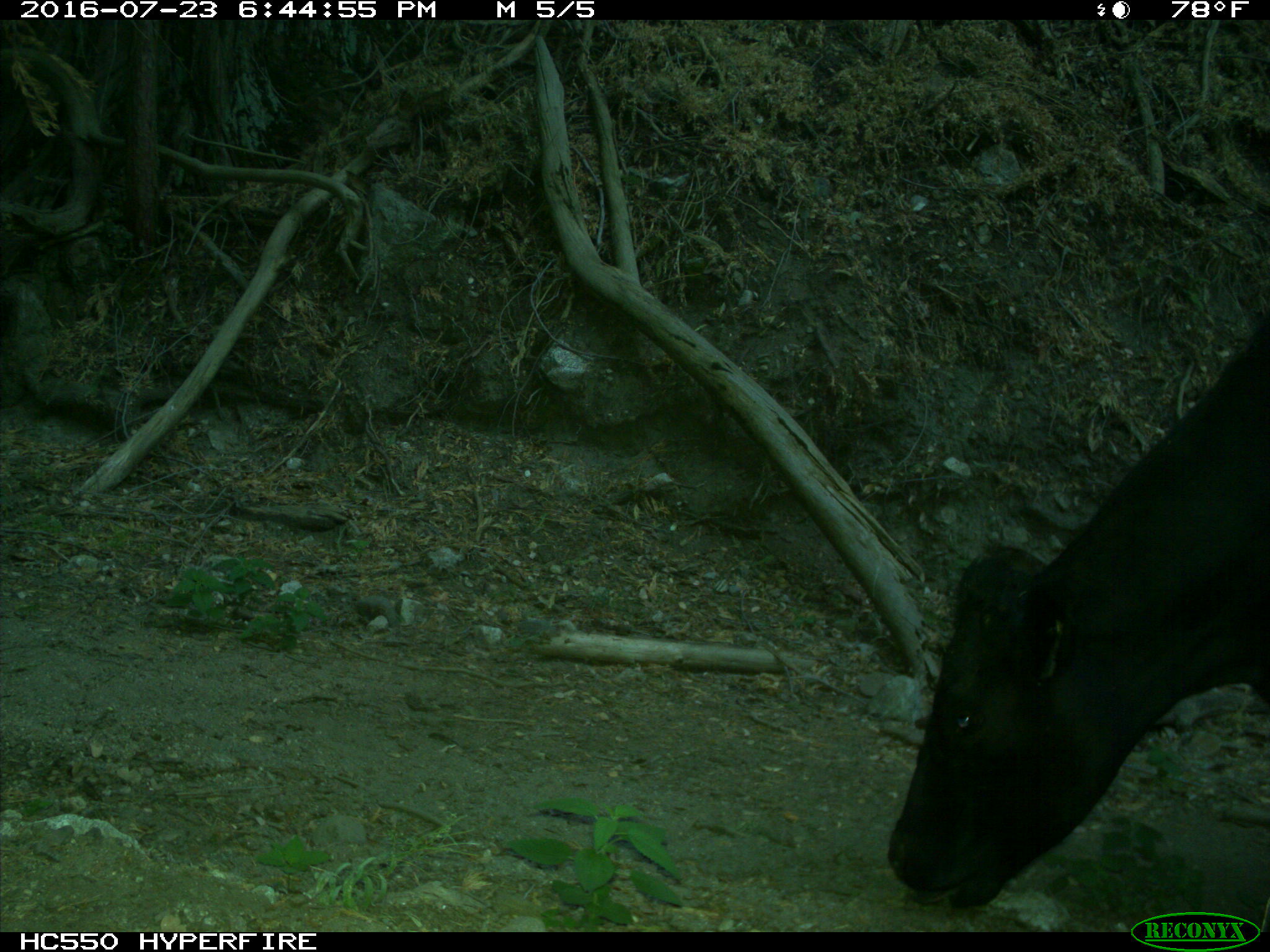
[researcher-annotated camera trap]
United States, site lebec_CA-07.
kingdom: Animalia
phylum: Chordata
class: Mammalia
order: Artiodactyla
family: Bovidae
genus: Bos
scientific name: Bos taurus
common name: domestic cow